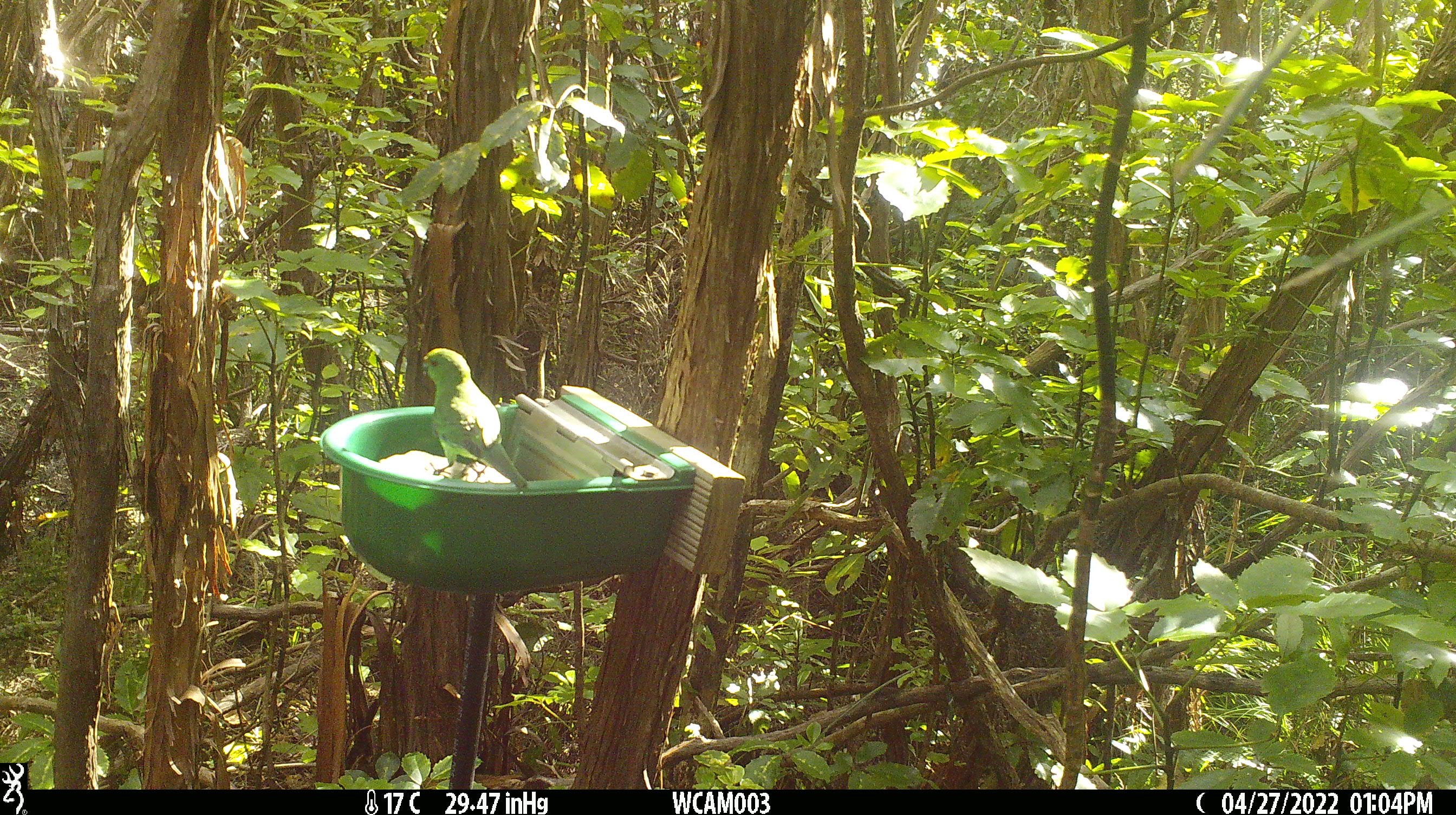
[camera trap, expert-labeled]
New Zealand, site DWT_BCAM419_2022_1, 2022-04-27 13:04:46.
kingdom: Animalia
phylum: Chordata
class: Aves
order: Psittaciformes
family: Psittaculidae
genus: Cyanoramphus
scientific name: Cyanoramphus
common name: parakeet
Parakeet (Cyanoramphus).